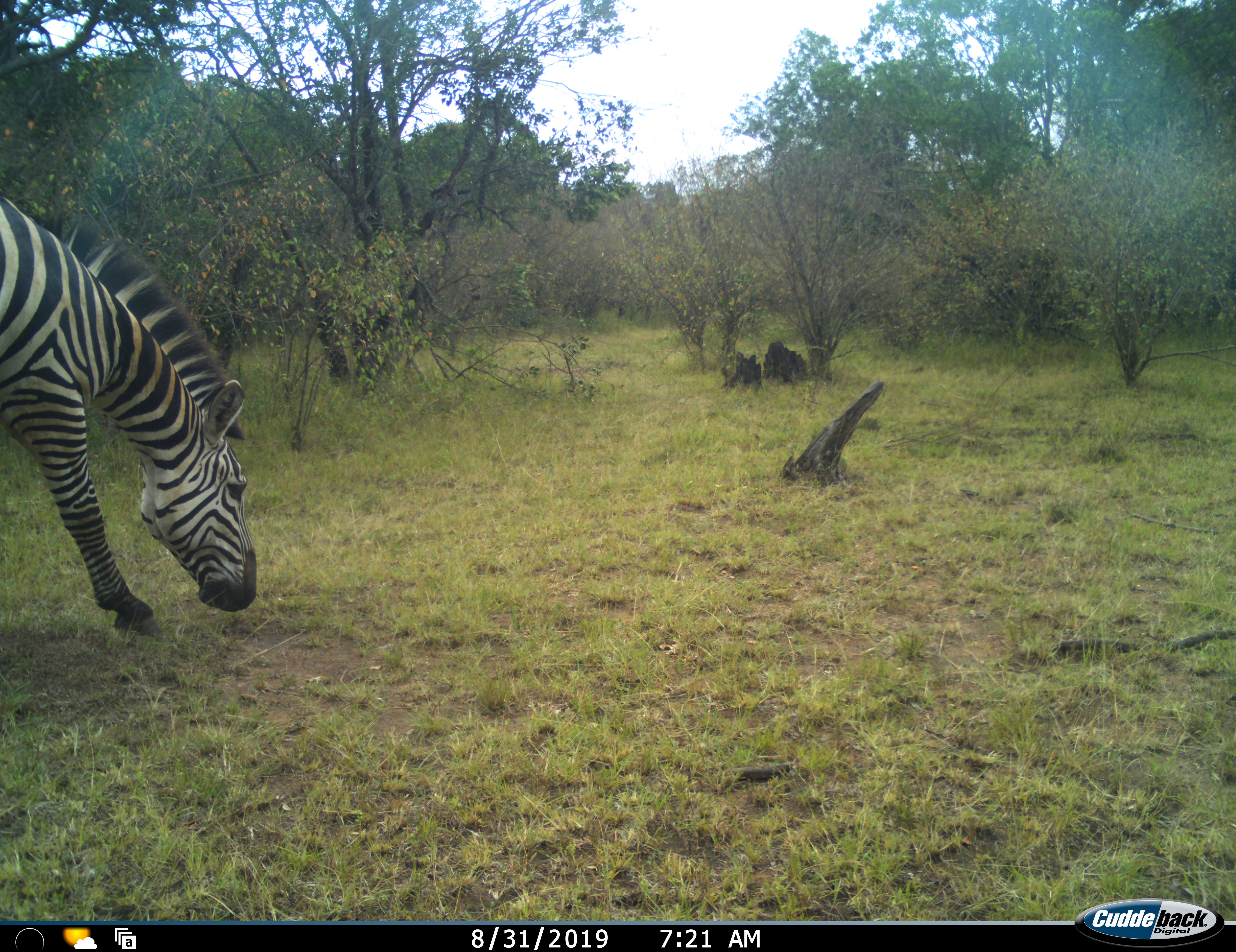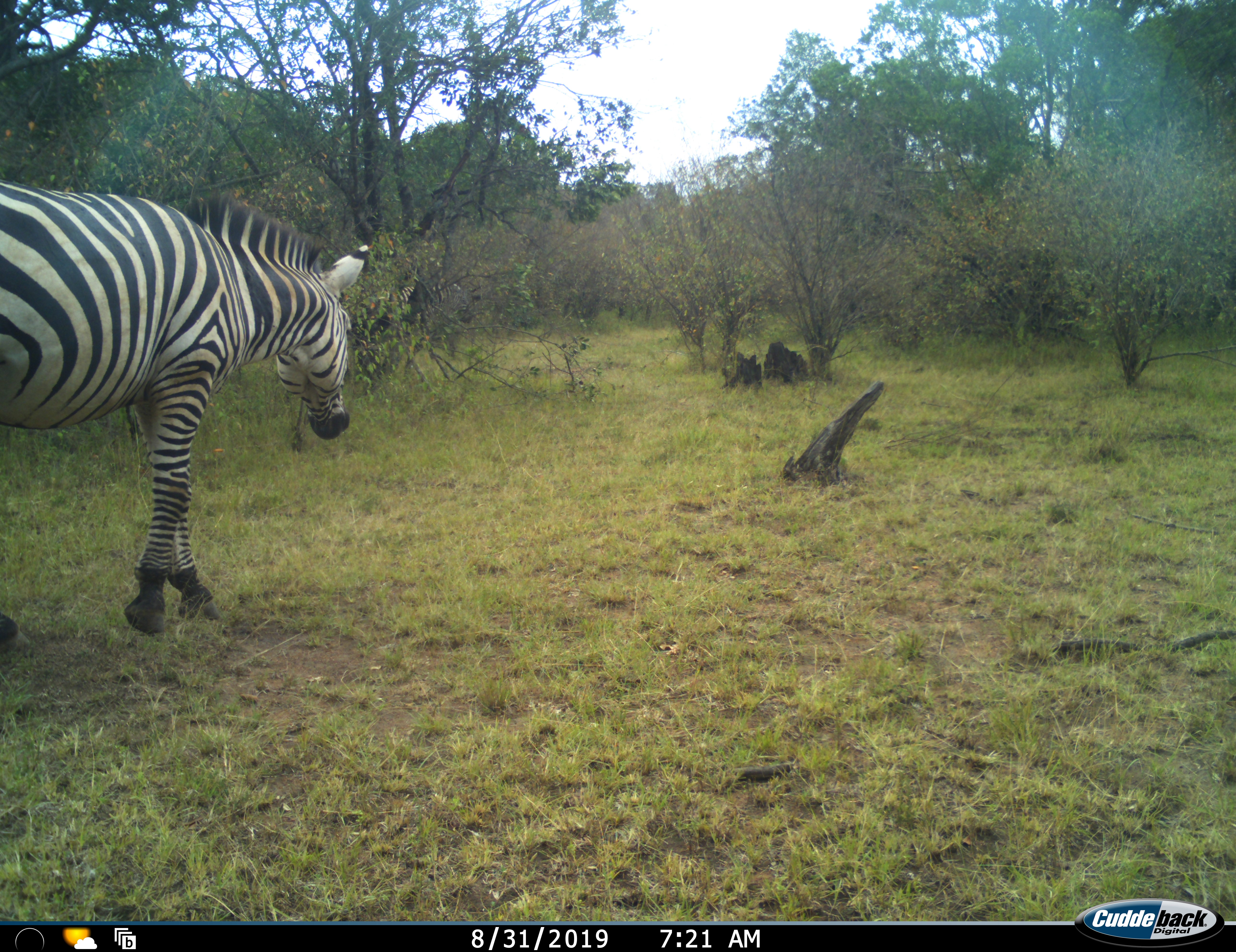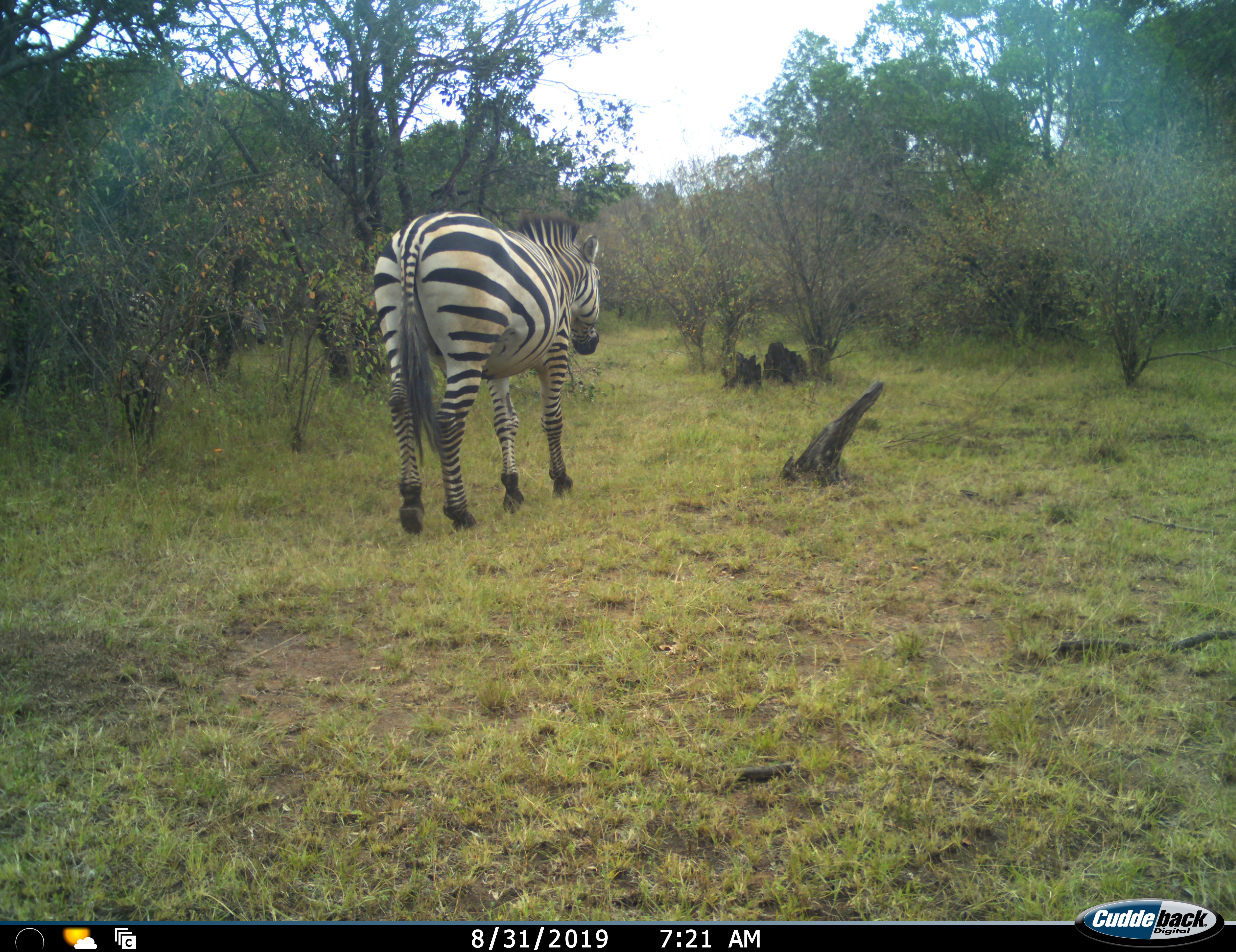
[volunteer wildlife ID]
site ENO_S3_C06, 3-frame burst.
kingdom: Animalia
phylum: Chordata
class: Mammalia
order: Perissodactyla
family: Equidae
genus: Equus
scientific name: Equus quagga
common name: plains zebra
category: zebraplains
Zebraplains (plains zebra) (Equus quagga), count 1. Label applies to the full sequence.